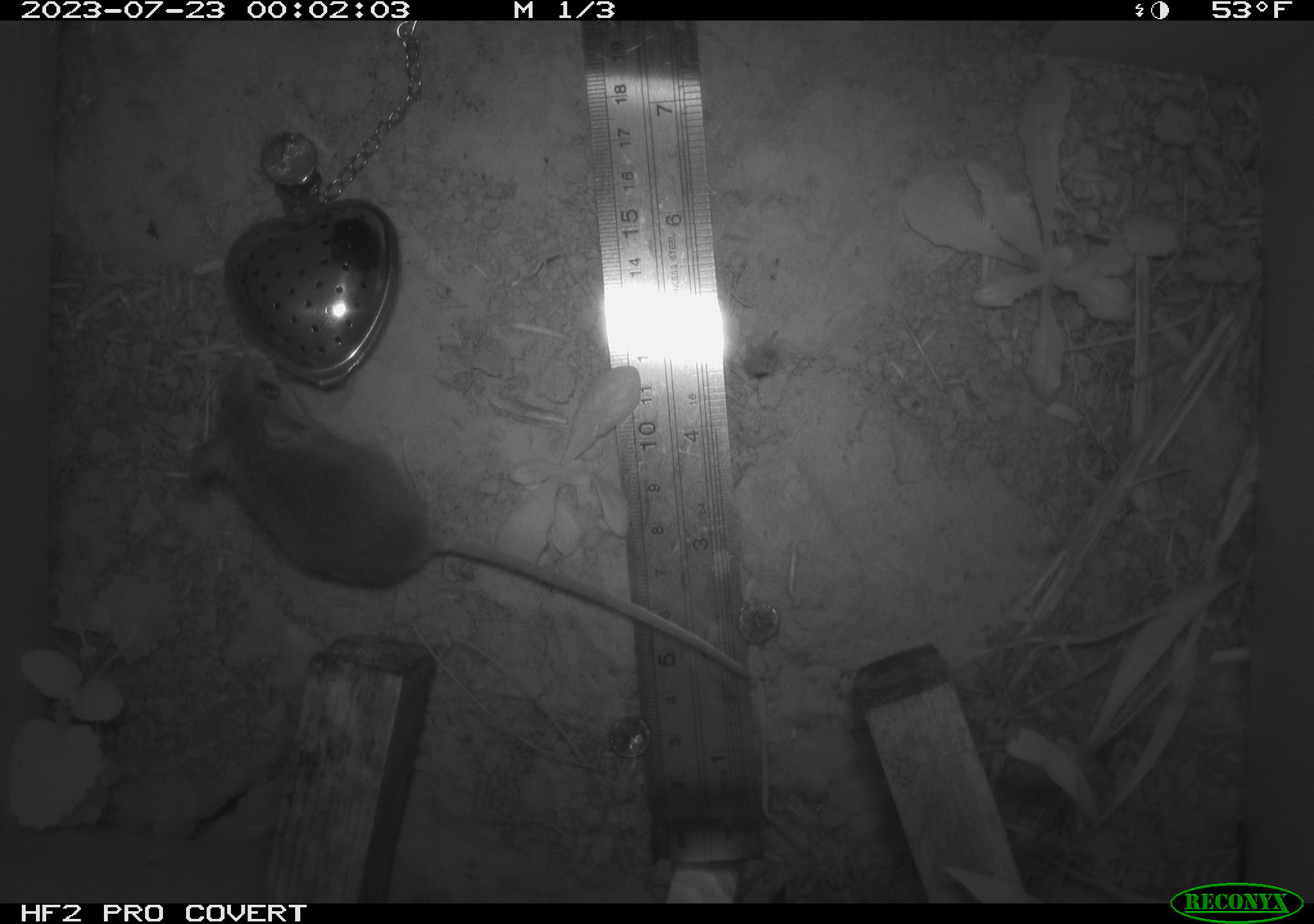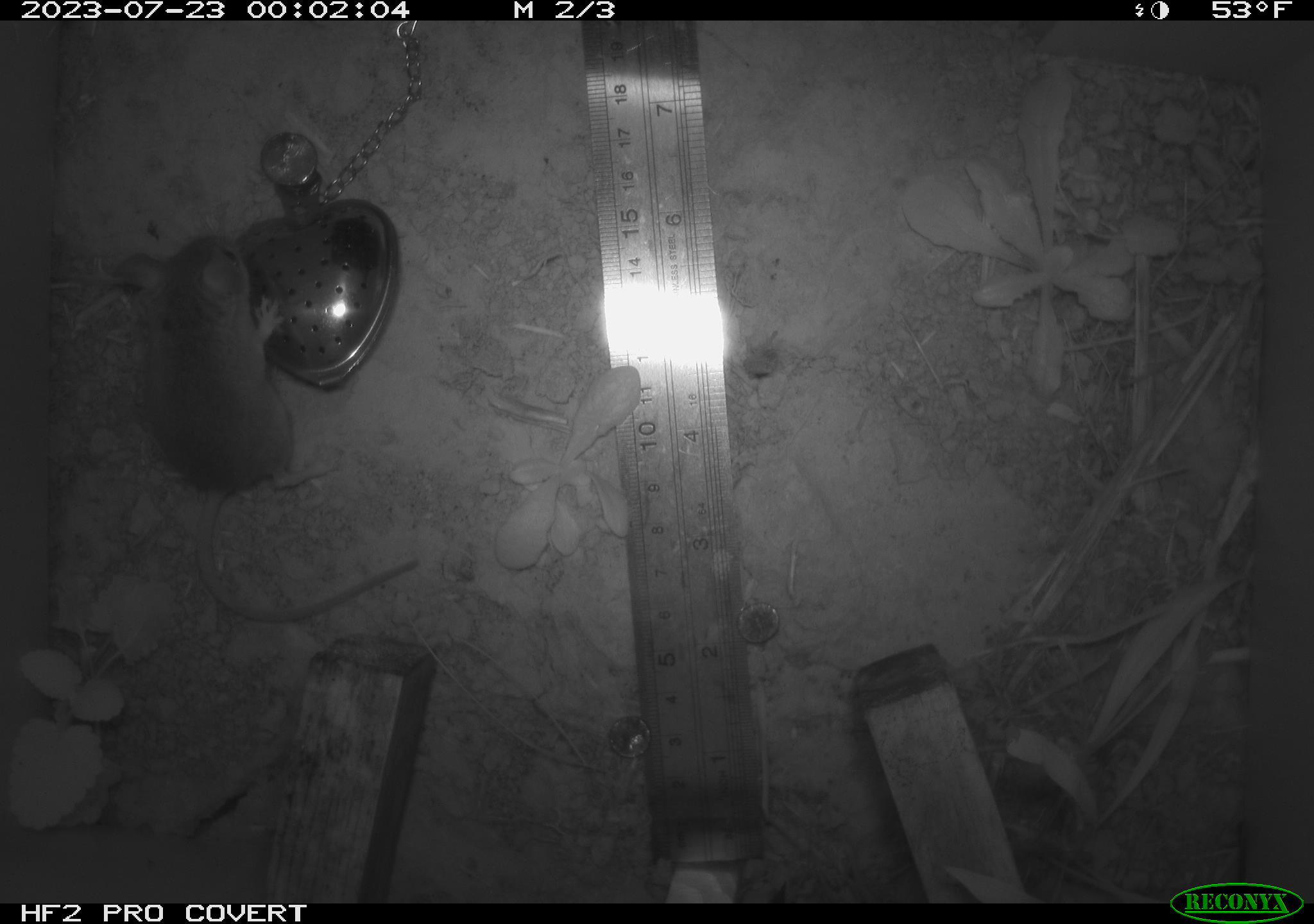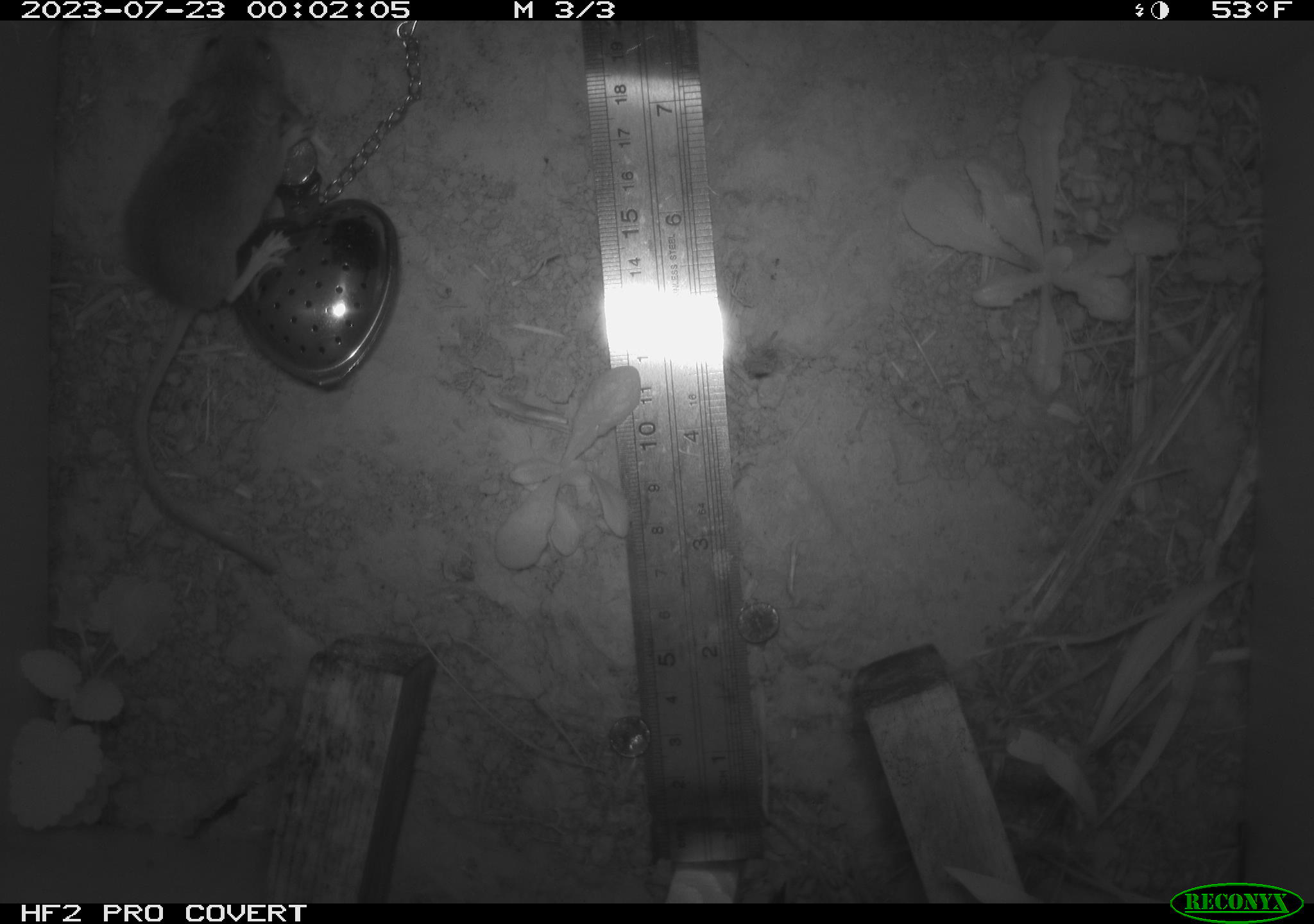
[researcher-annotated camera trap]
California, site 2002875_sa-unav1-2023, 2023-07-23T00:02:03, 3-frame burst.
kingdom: Animalia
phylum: Chordata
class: Mammalia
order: Rodentia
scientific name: Rodentia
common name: mouse species